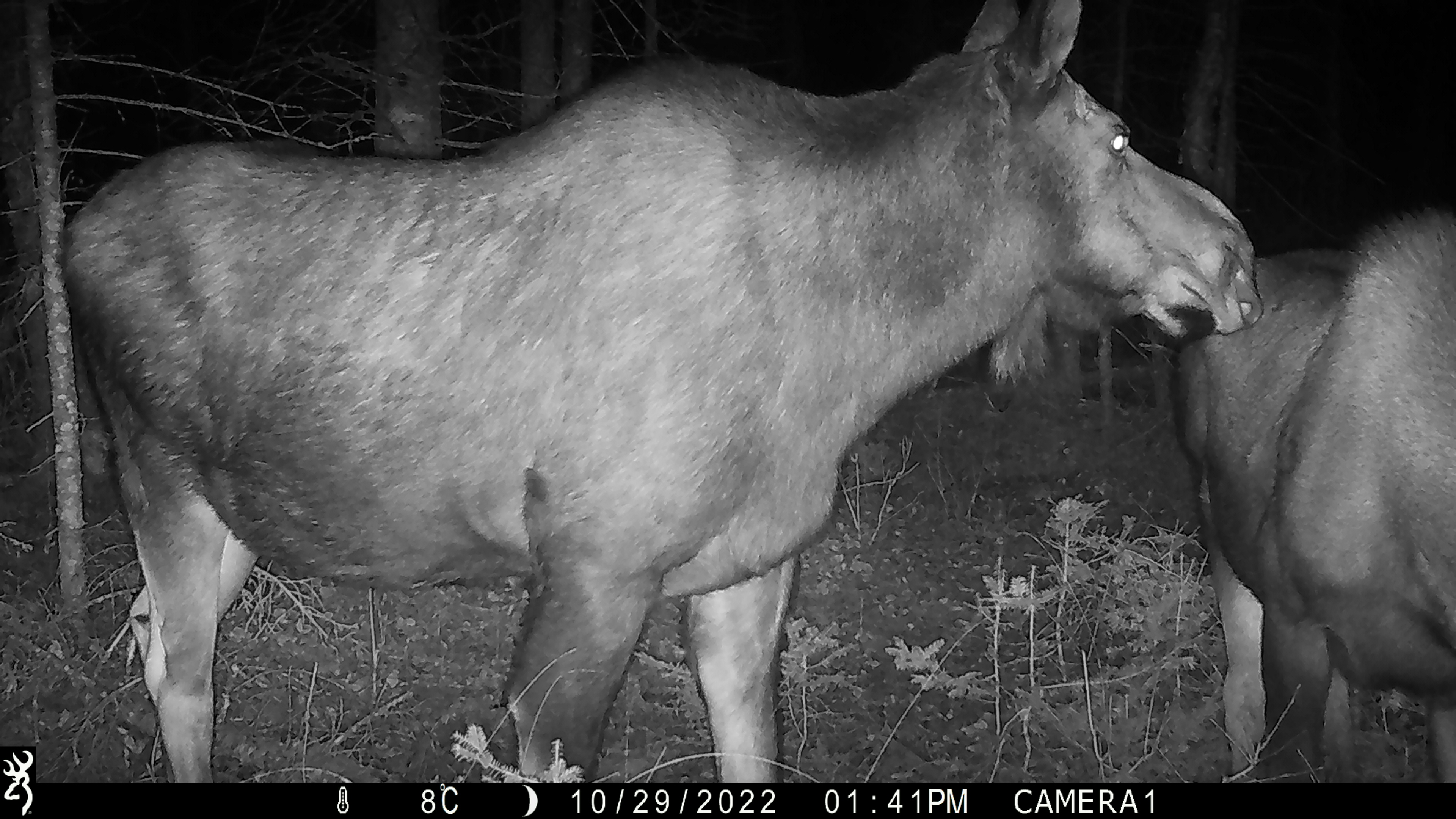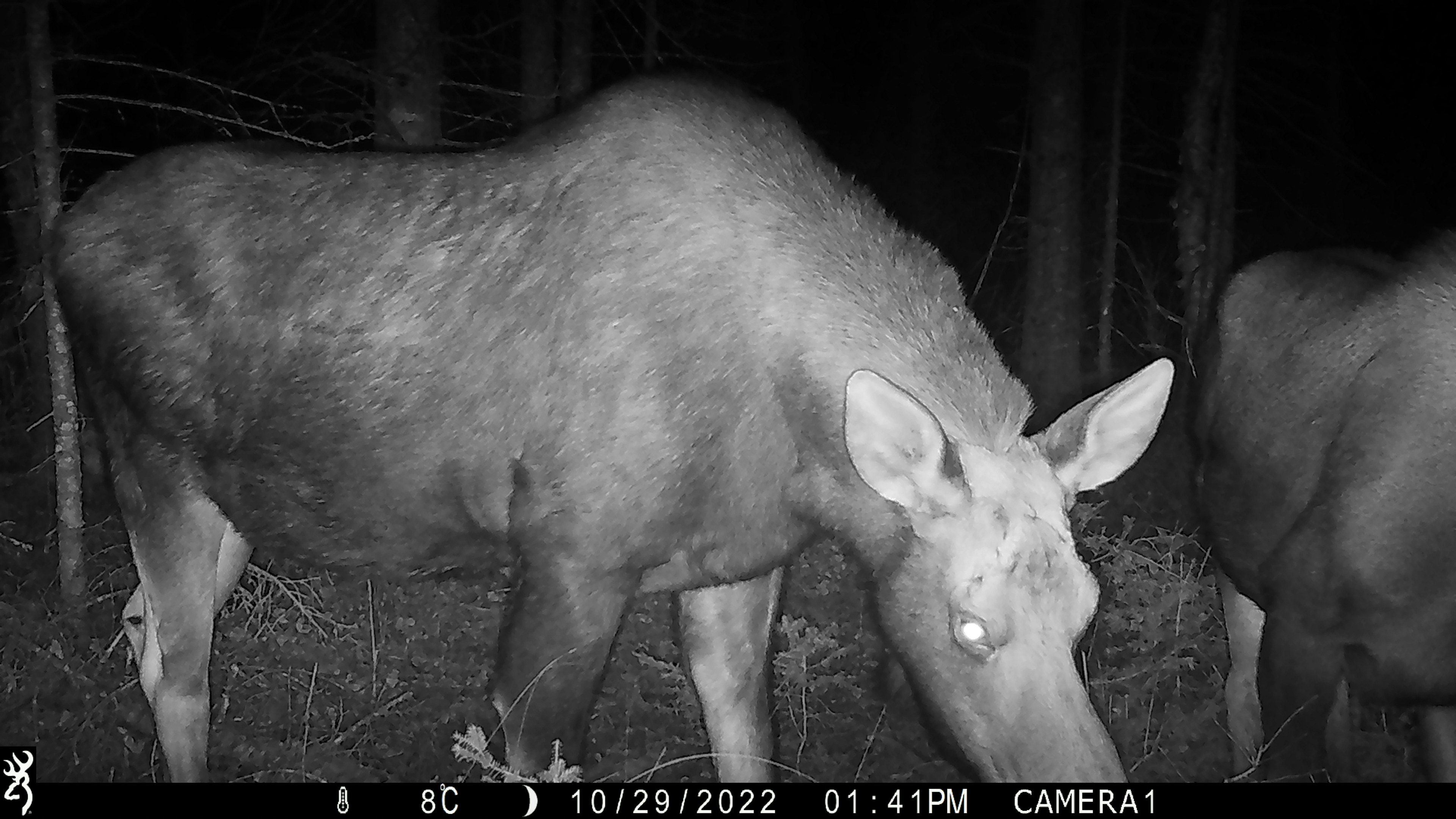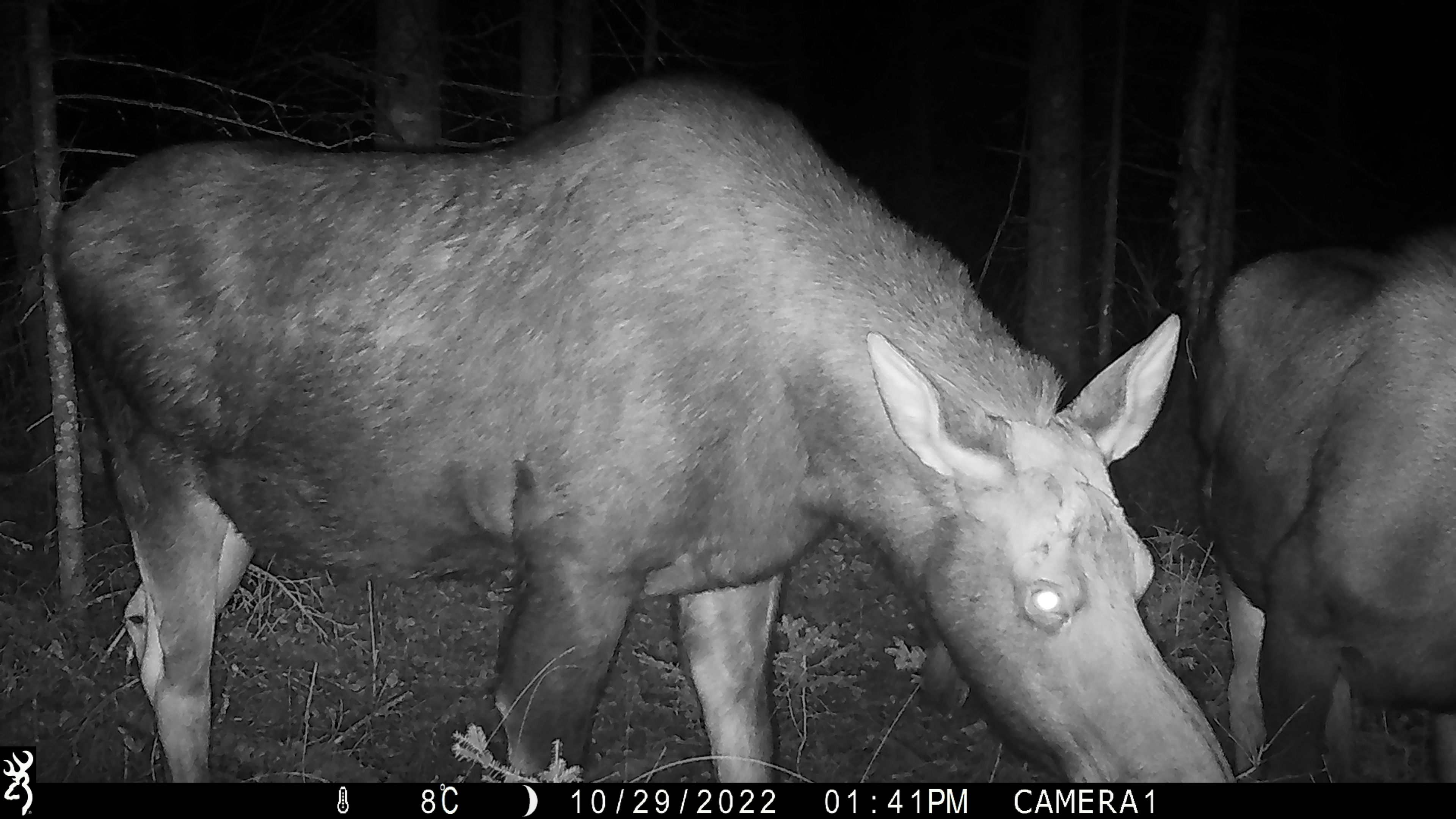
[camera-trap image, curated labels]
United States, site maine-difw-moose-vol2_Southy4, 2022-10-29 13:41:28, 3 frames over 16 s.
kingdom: Animalia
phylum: Chordata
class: Mammalia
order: Artiodactyla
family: Cervidae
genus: Alces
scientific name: Alces alces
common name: moose